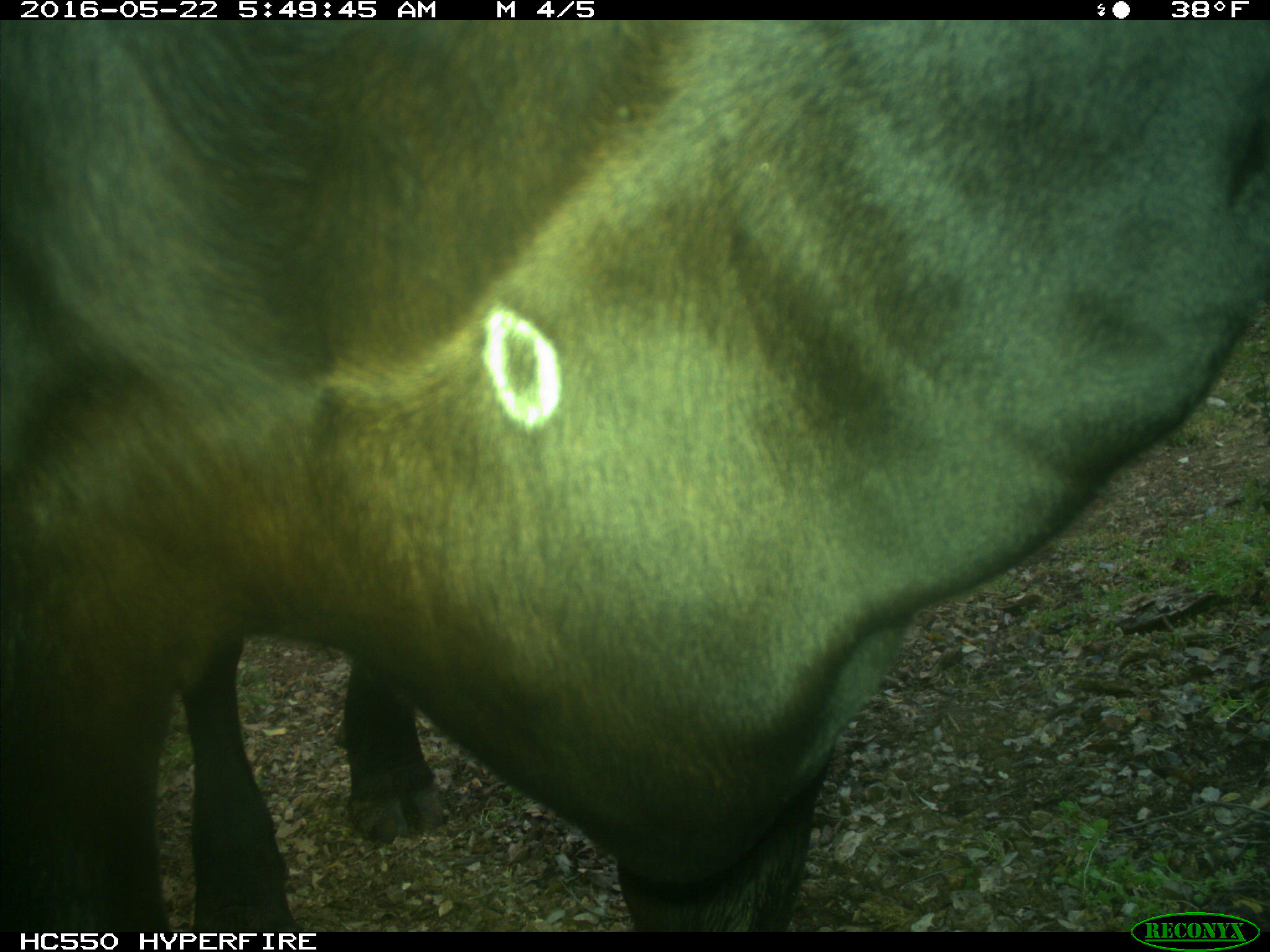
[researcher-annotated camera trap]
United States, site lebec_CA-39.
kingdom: Animalia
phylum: Chordata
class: Mammalia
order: Artiodactyla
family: Bovidae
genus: Bos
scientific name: Bos taurus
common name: domestic cow